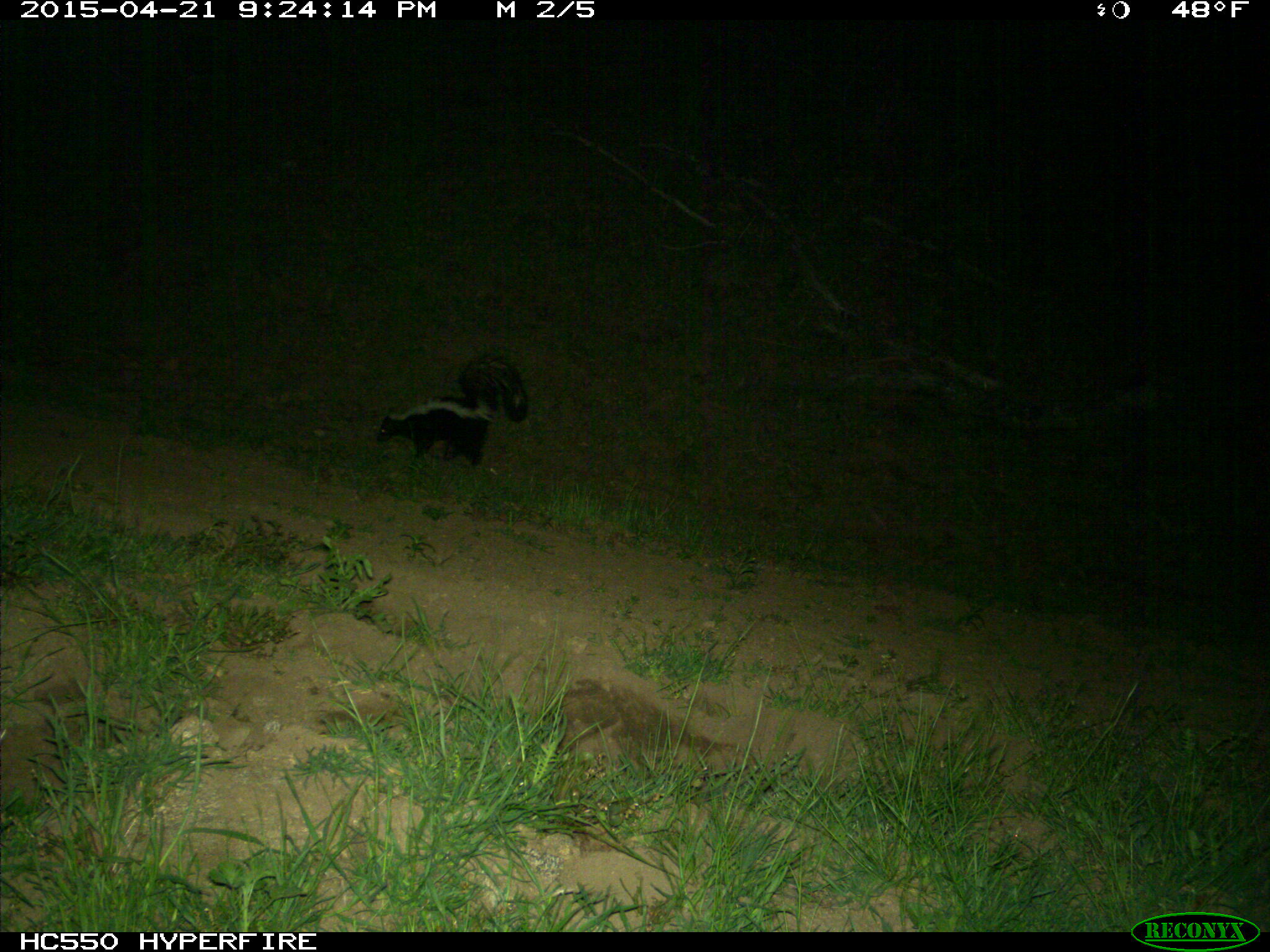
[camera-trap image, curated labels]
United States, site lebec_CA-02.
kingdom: Animalia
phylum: Chordata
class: Mammalia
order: Carnivora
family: Mephitidae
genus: Mephitis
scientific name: Mephitis mephitis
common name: striped skunk